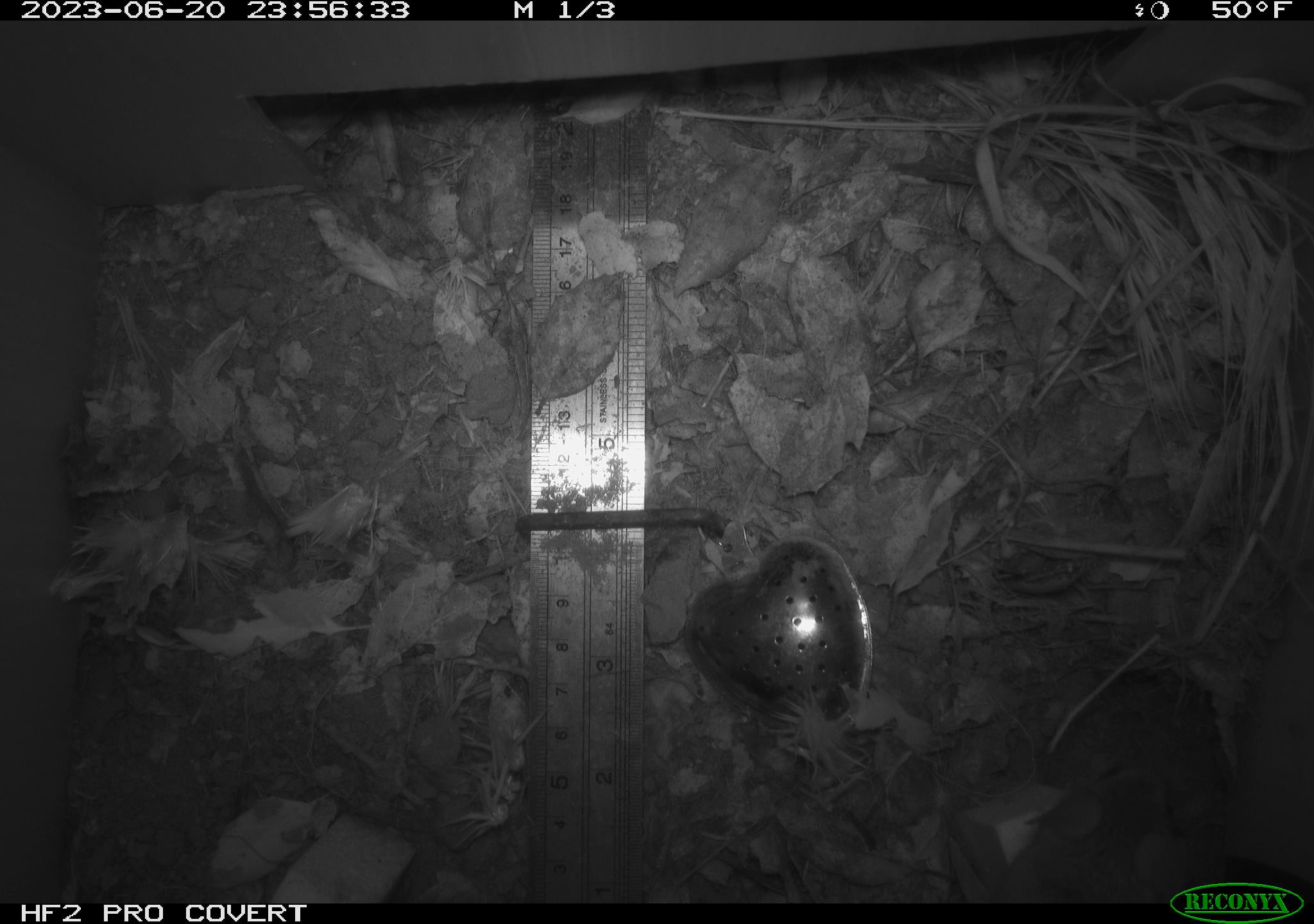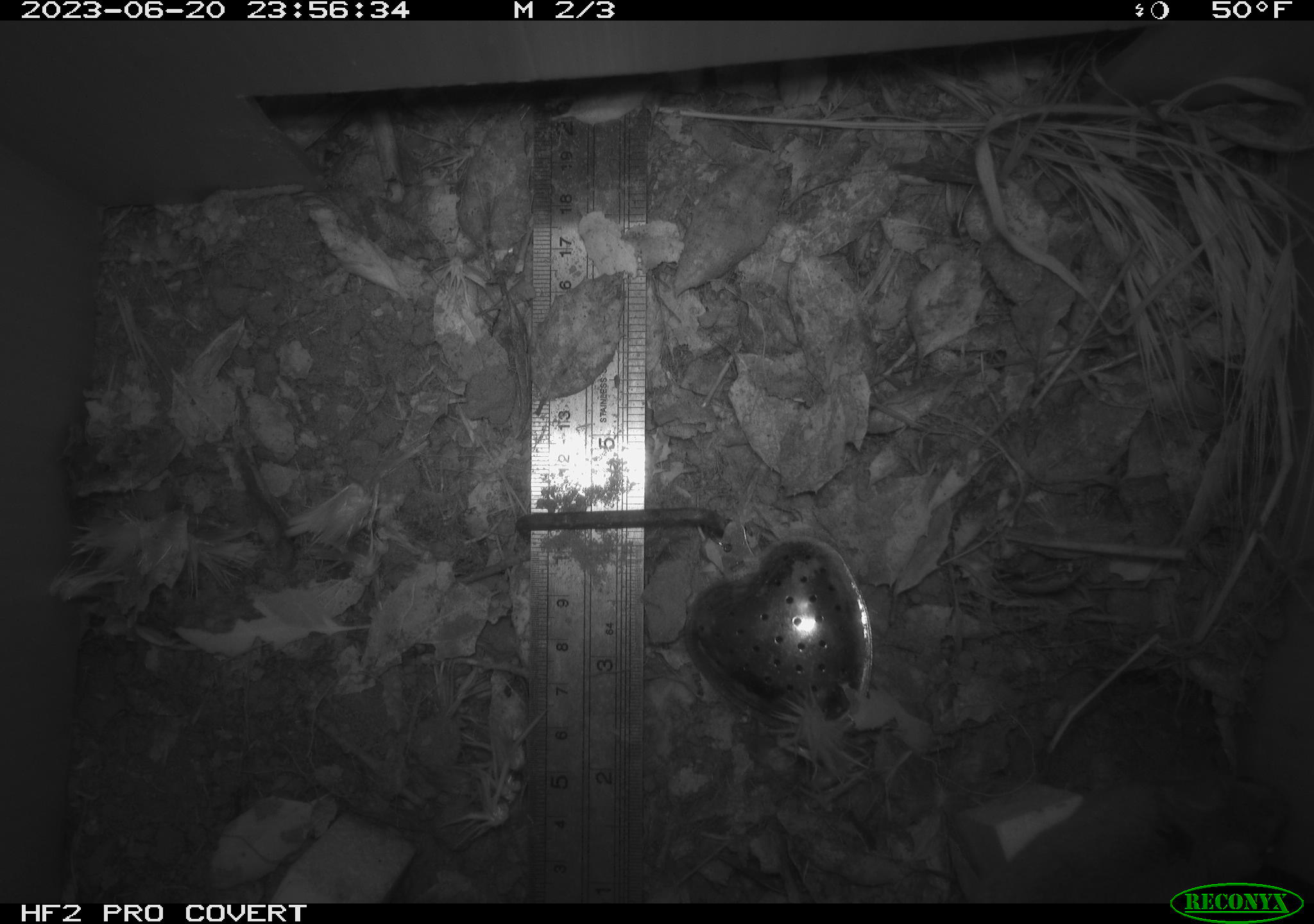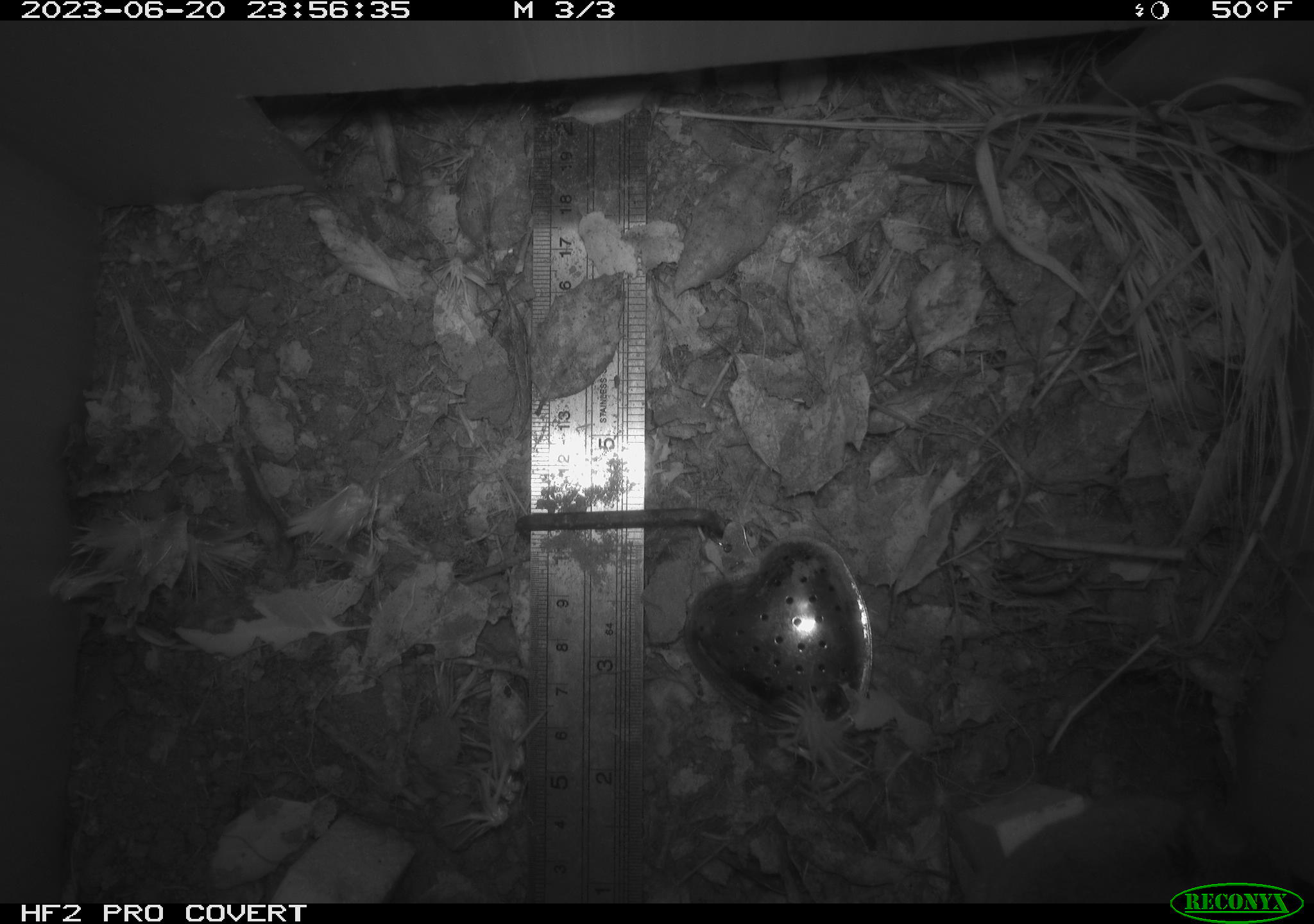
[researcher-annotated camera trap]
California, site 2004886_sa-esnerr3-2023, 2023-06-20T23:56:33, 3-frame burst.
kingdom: Animalia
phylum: Chordata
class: Mammalia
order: Rodentia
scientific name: Rodentia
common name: mouse species